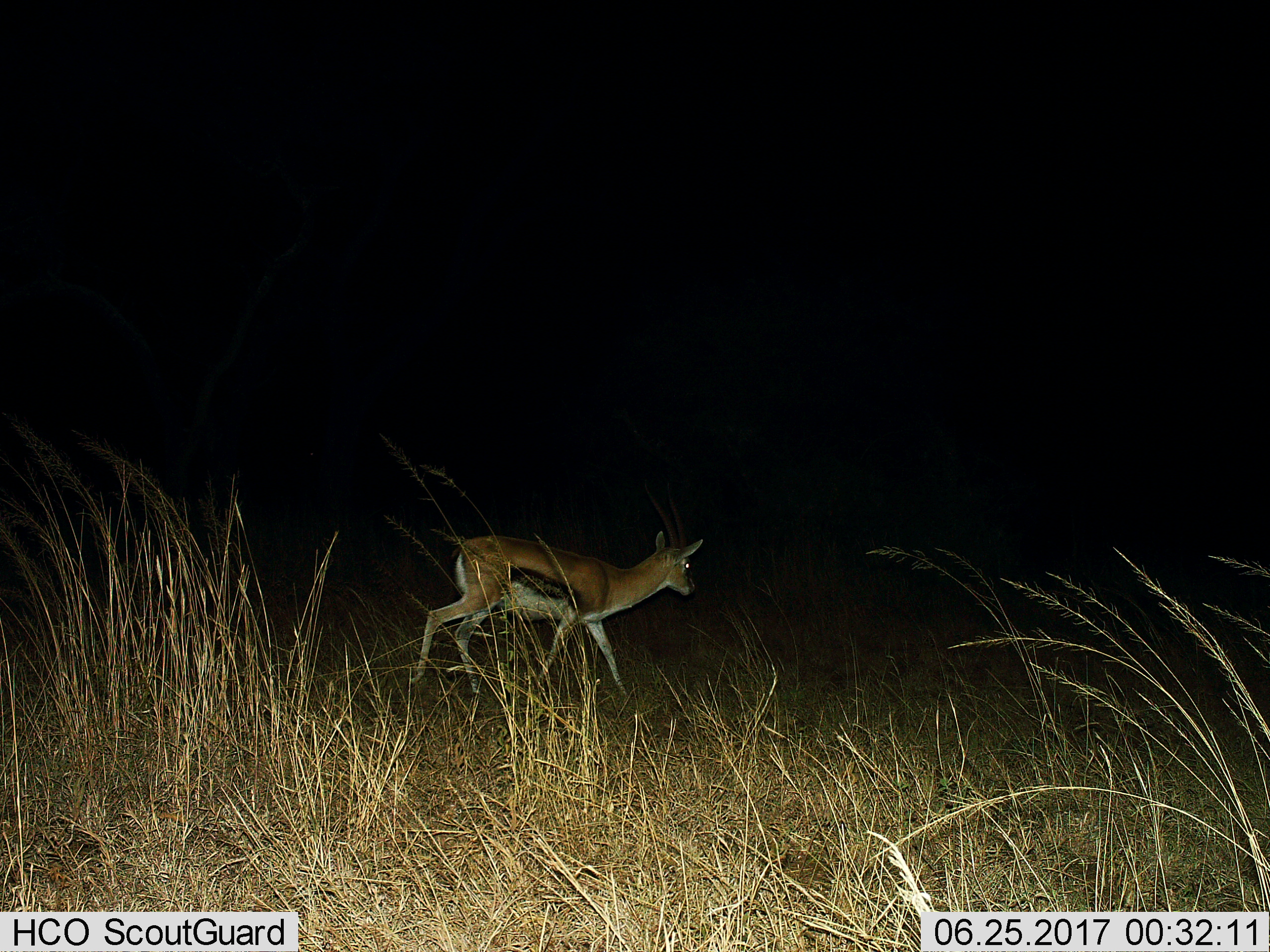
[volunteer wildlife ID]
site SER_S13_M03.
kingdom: Animalia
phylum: Chordata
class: Mammalia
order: Artiodactyla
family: Bovidae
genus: Eudorcas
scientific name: Eudorcas thomsonii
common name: thomson's gazelle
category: gazellethomsons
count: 1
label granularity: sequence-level